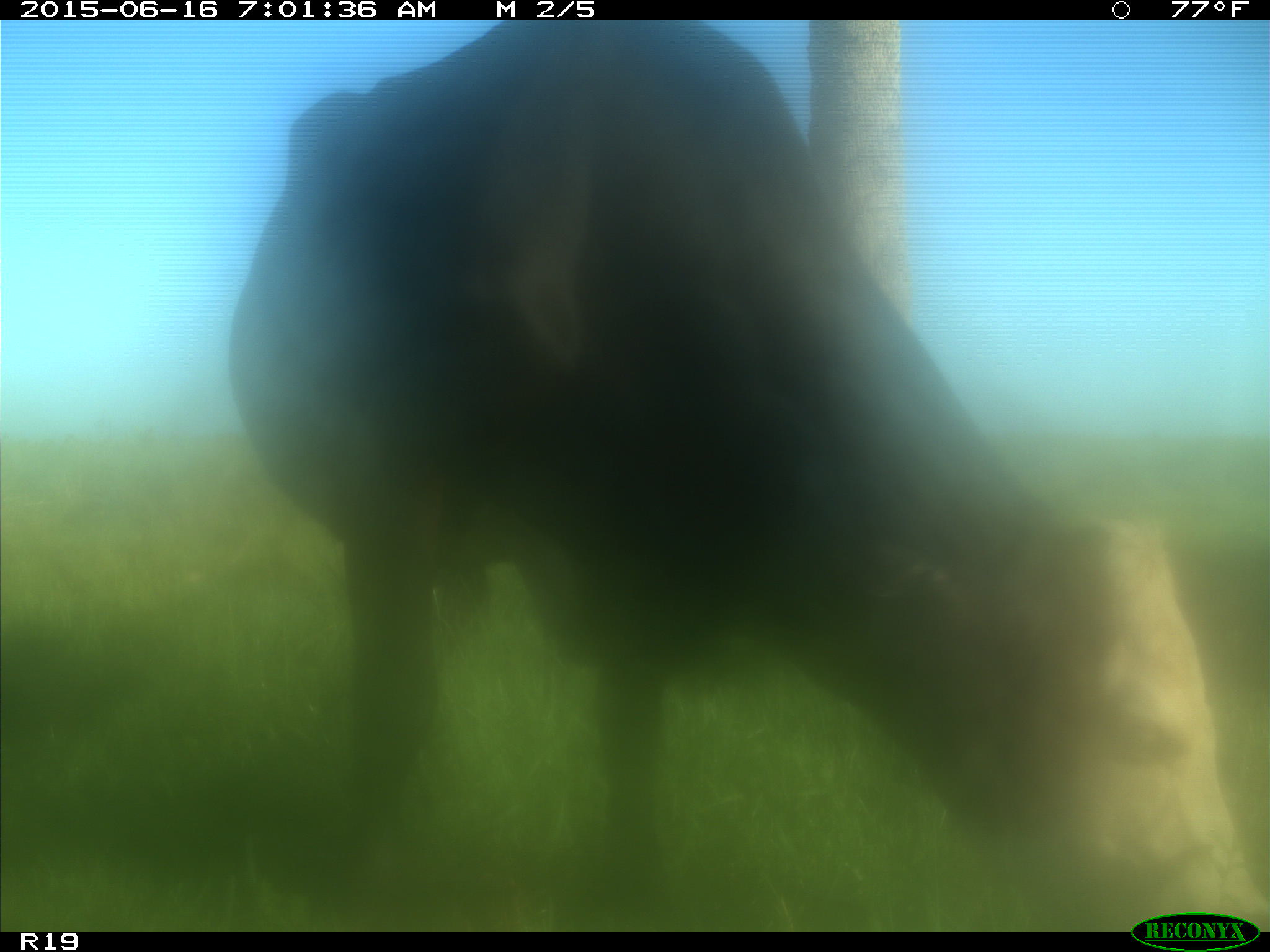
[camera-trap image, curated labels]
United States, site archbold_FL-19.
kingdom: Animalia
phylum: Chordata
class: Mammalia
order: Artiodactyla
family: Bovidae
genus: Bos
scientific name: Bos taurus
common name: domestic cow